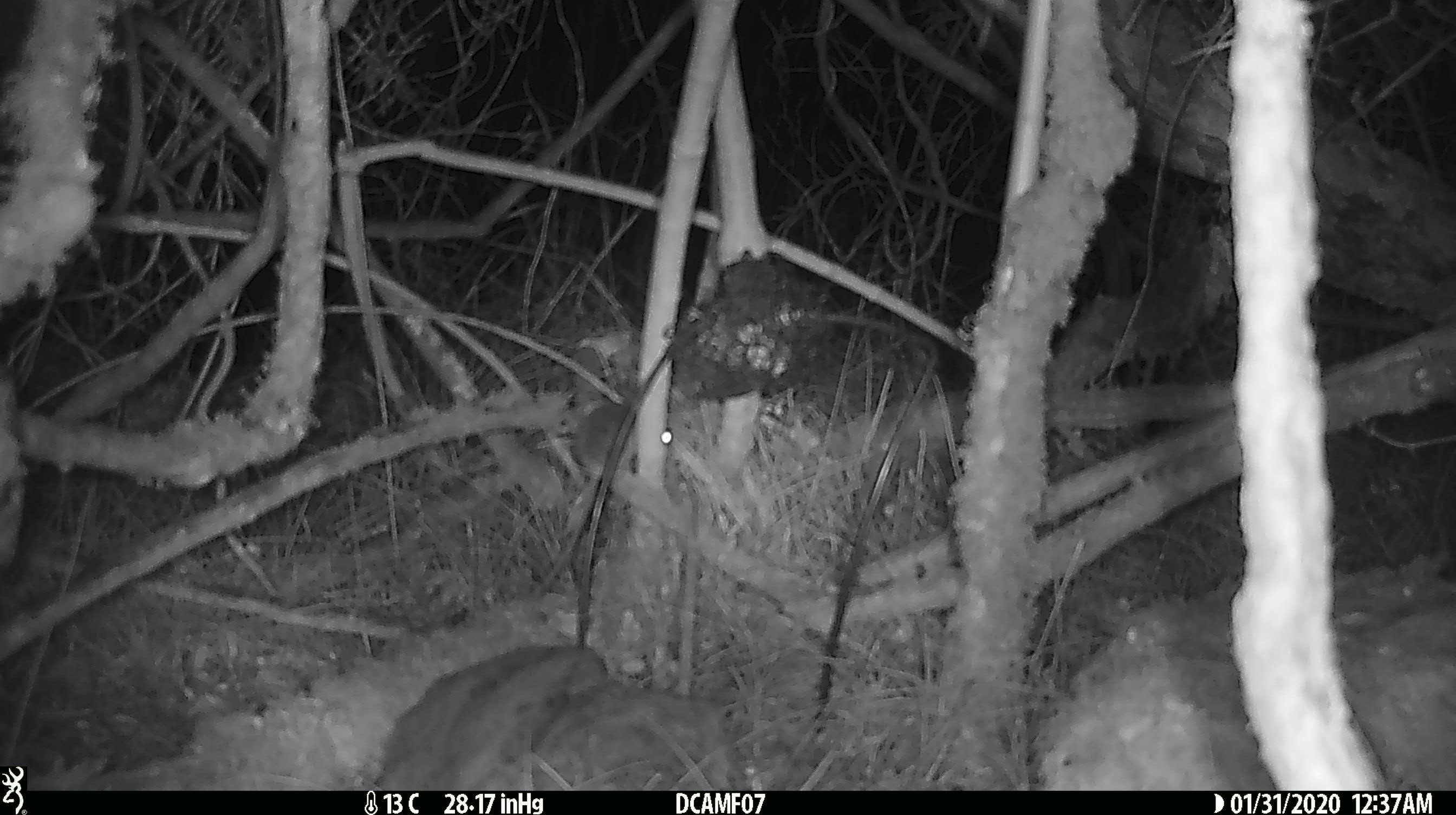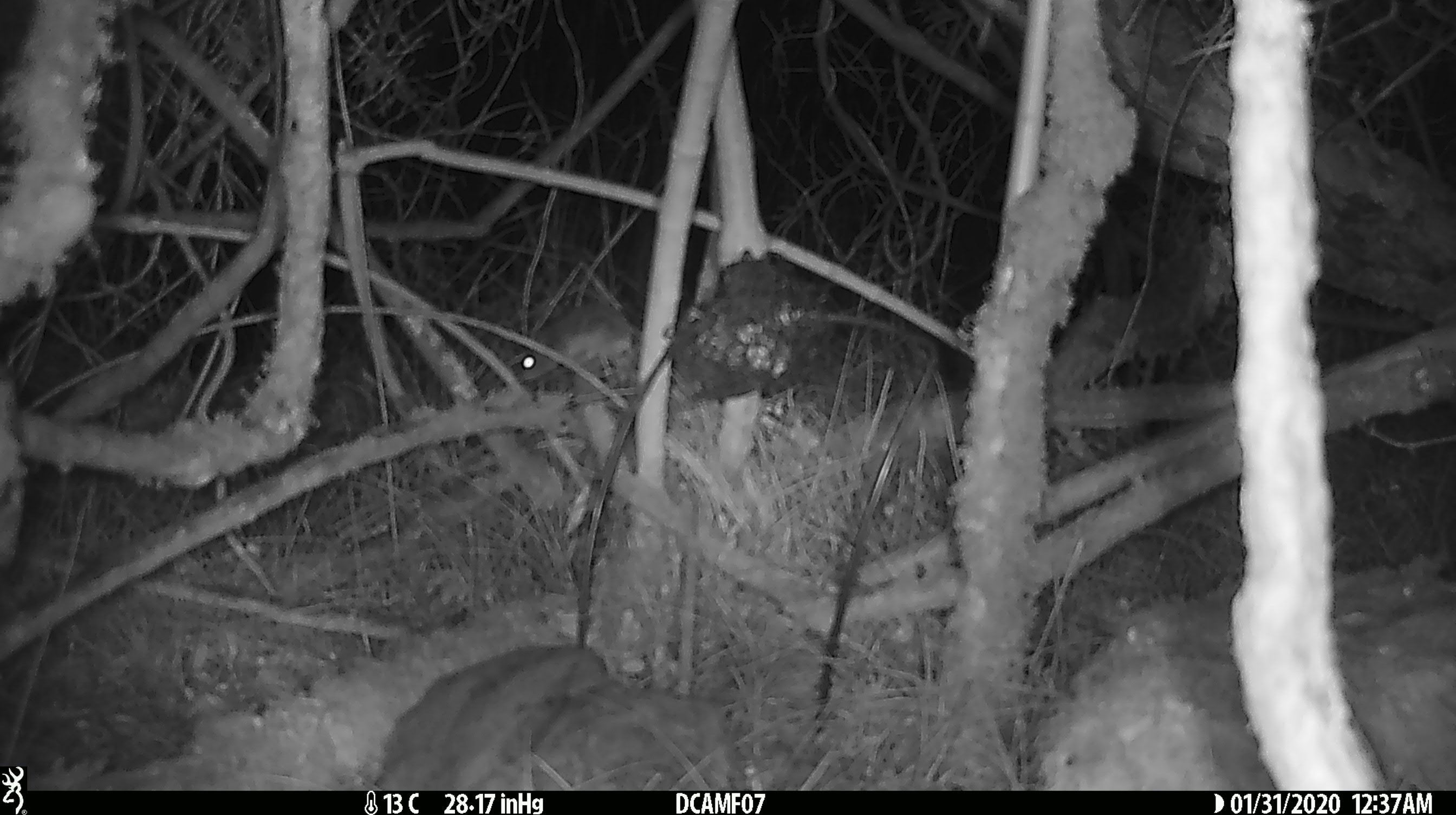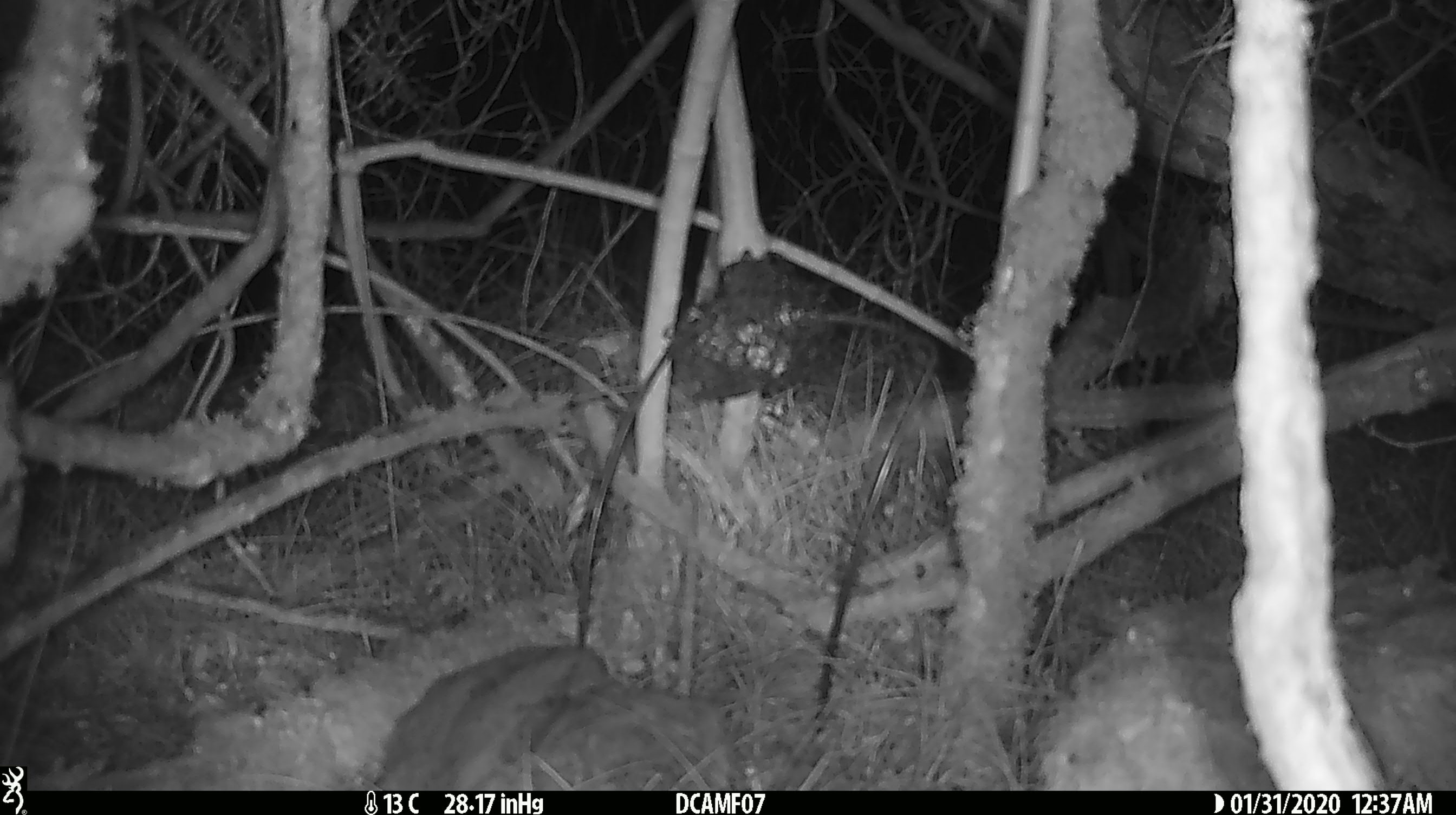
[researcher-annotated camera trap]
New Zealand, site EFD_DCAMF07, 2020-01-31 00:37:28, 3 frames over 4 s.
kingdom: Animalia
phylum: Chordata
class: Mammalia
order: Rodentia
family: Muridae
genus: Mus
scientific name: Mus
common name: mouse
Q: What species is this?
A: Mouse (Mus).